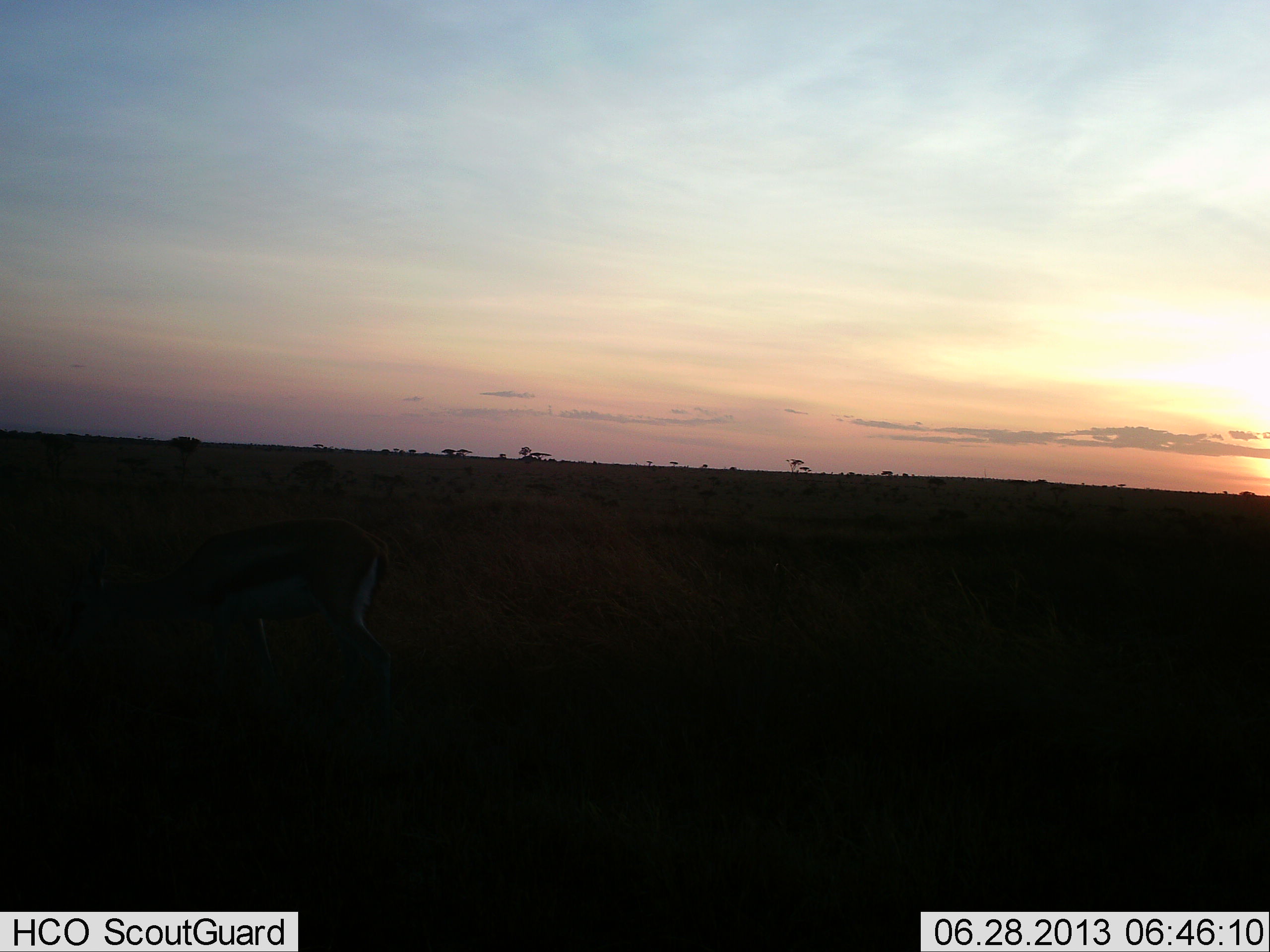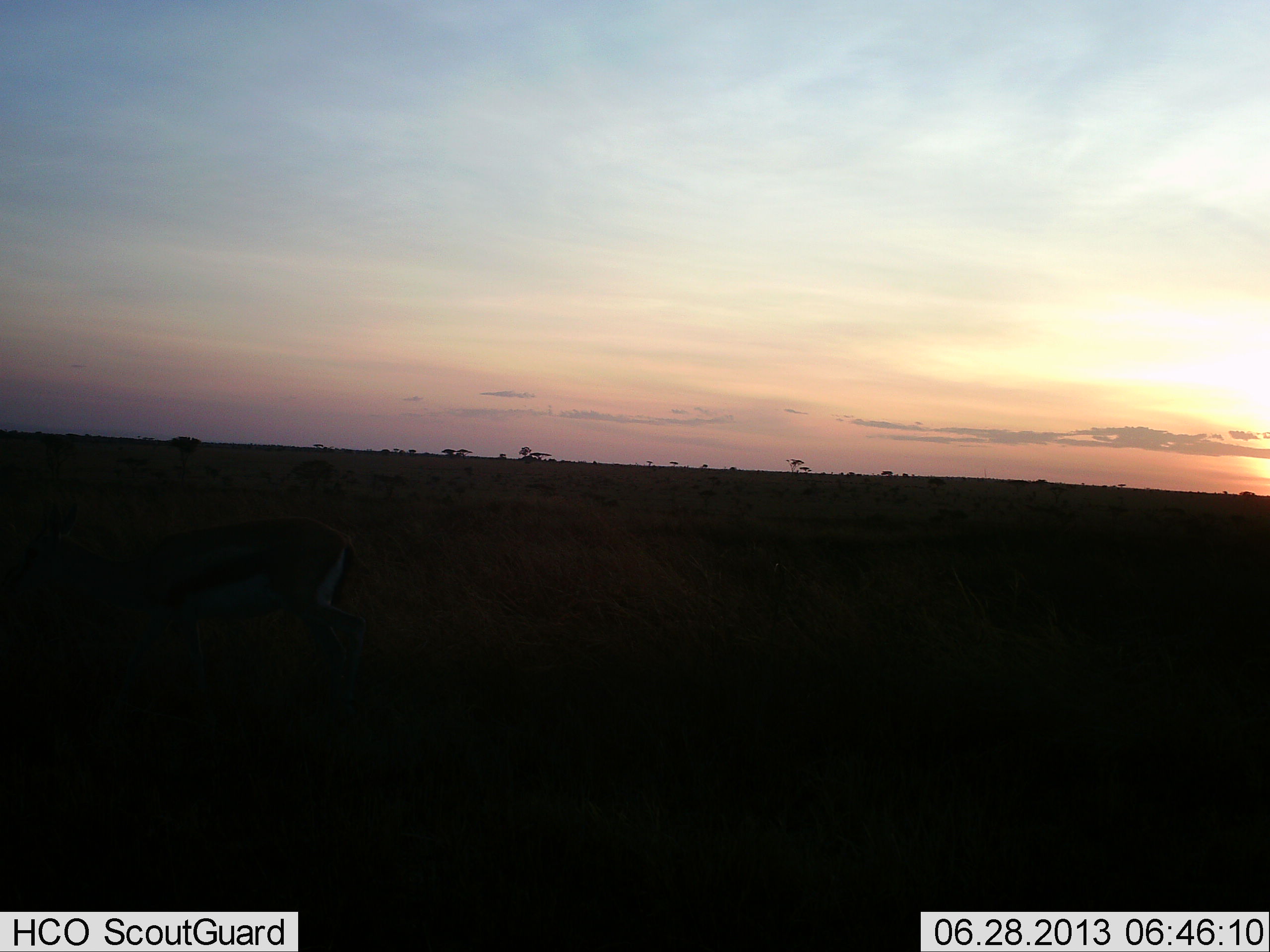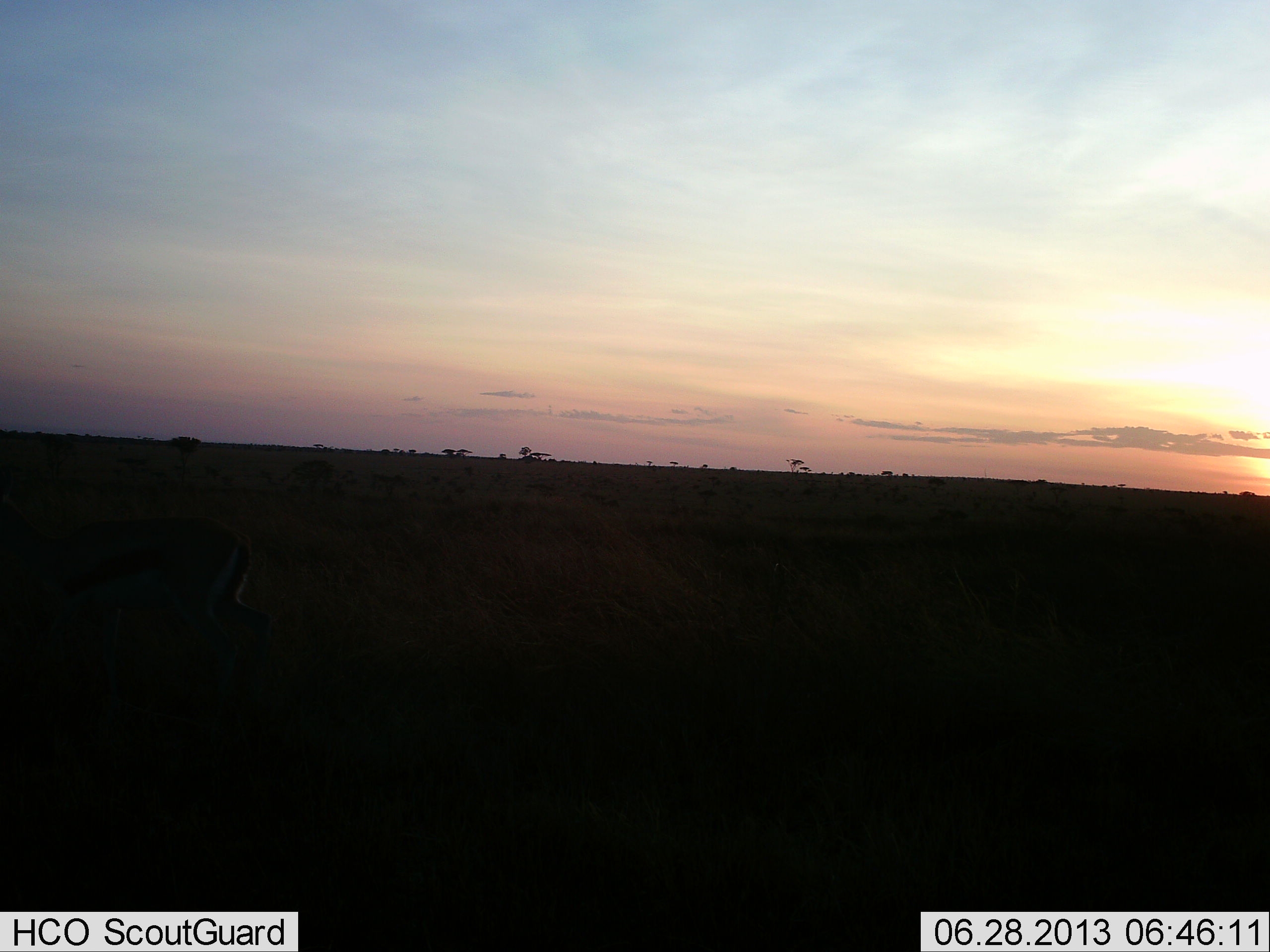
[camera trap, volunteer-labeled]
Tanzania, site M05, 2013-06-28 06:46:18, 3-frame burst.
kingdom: Animalia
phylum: Chordata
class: Mammalia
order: Artiodactyla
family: Bovidae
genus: Eudorcas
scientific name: Eudorcas thomsonii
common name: thomson's gazelle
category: gazellethomsons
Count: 1.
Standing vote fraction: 21%.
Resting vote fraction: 0%.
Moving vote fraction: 74%.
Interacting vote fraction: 0%.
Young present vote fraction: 0%.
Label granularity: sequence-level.